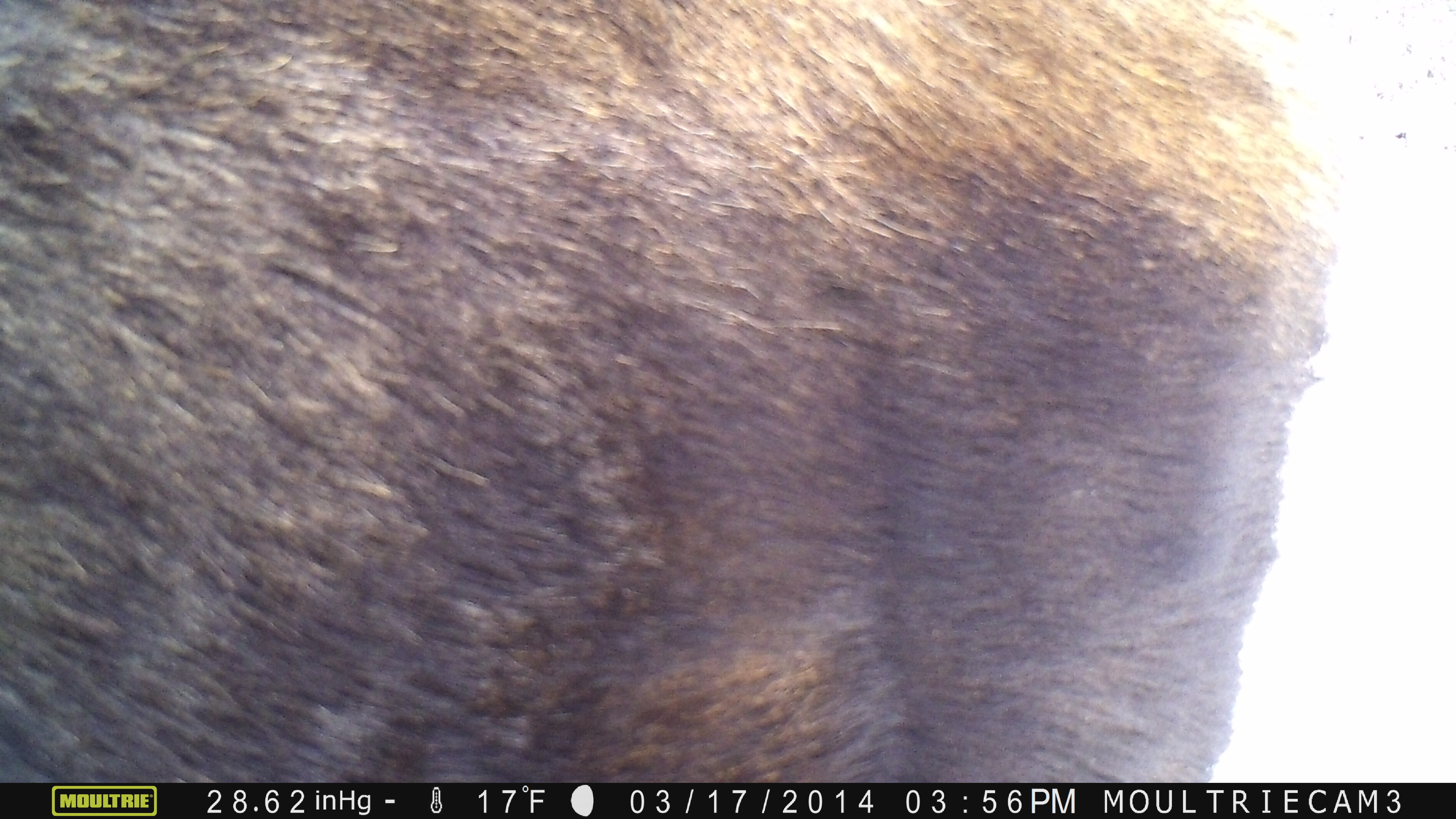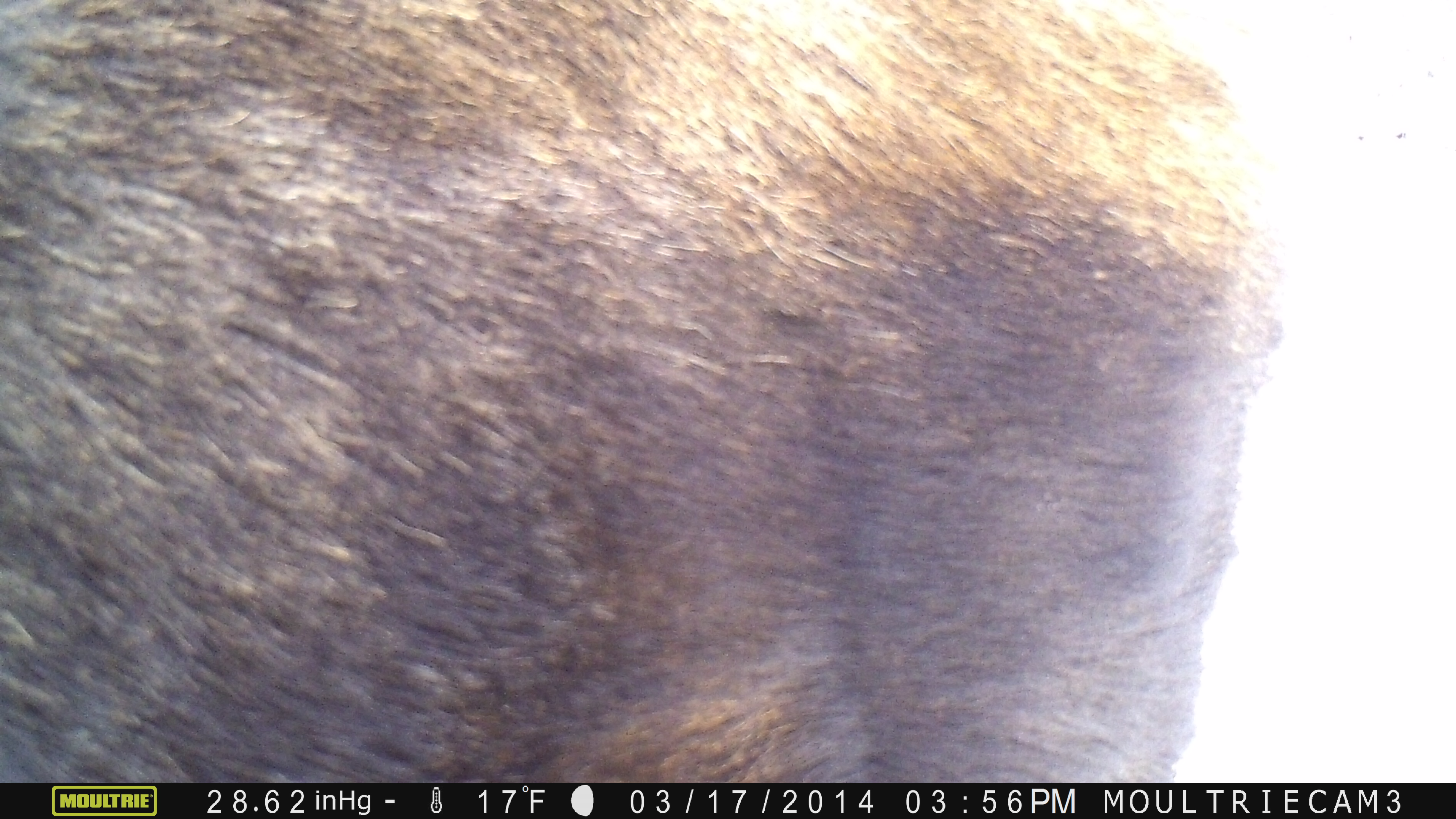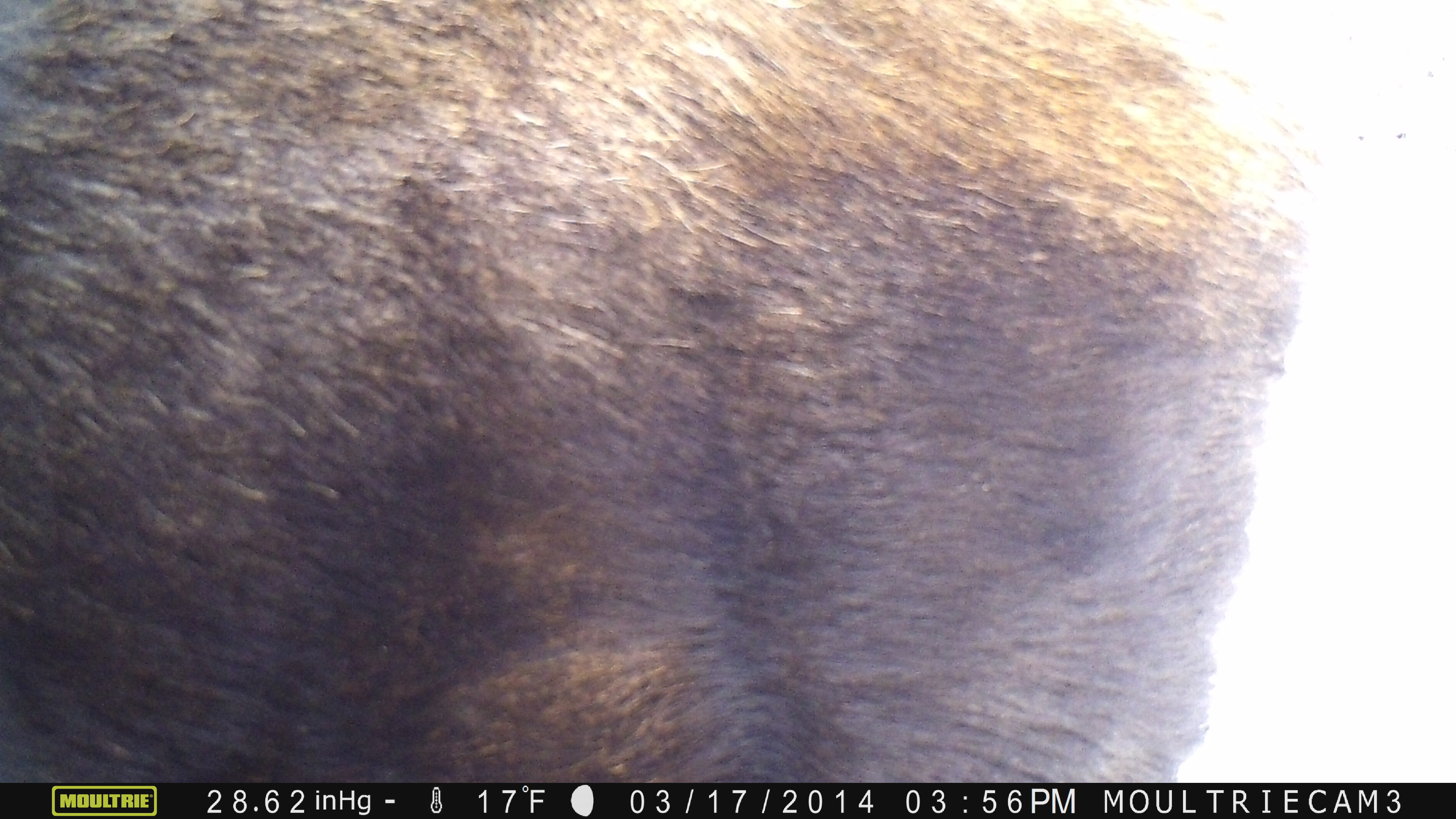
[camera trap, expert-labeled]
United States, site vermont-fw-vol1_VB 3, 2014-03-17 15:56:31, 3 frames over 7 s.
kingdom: Animalia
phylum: Chordata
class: Mammalia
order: Artiodactyla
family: Cervidae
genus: Alces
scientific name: Alces alces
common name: moose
Moose (Alces alces).